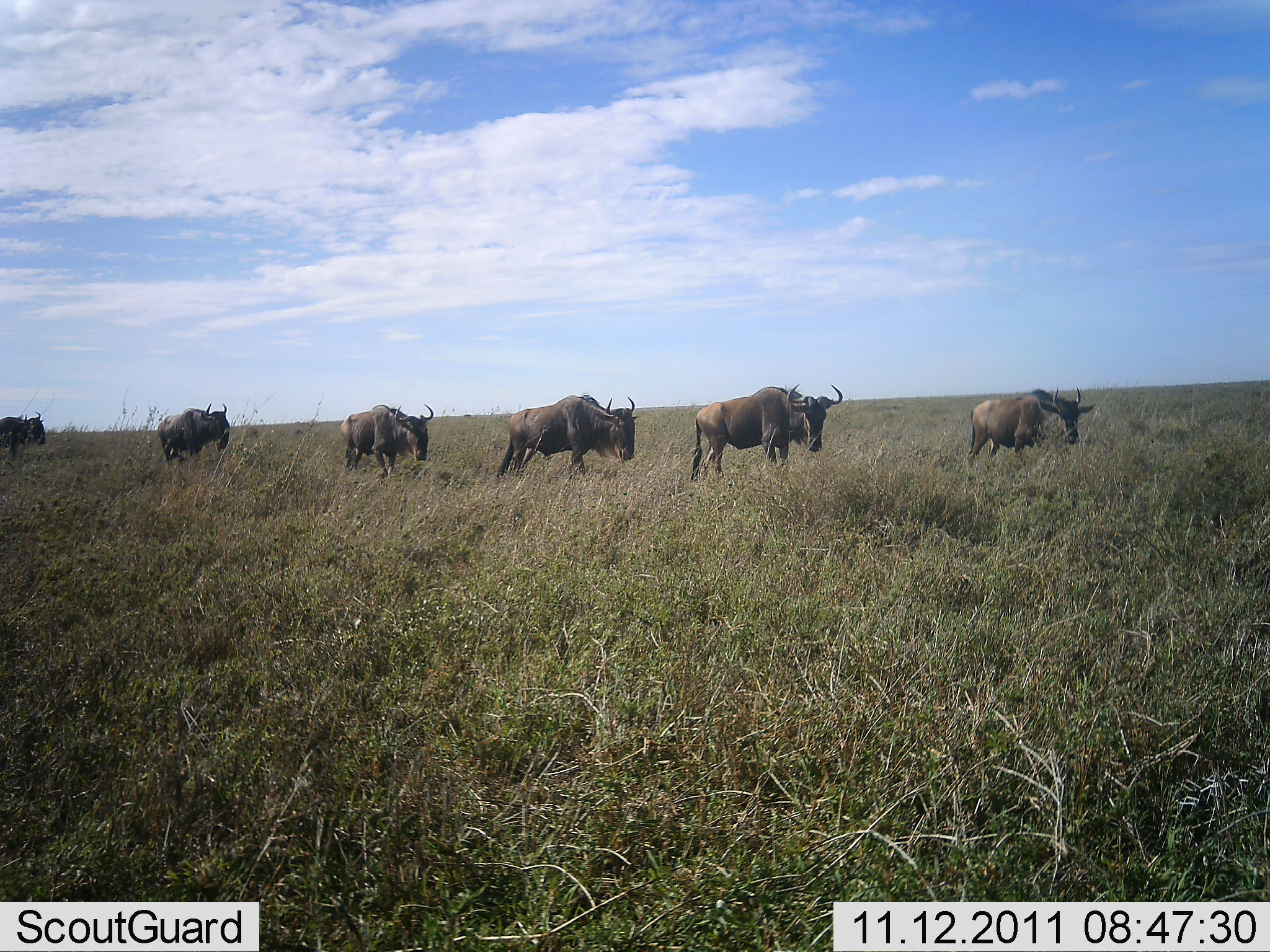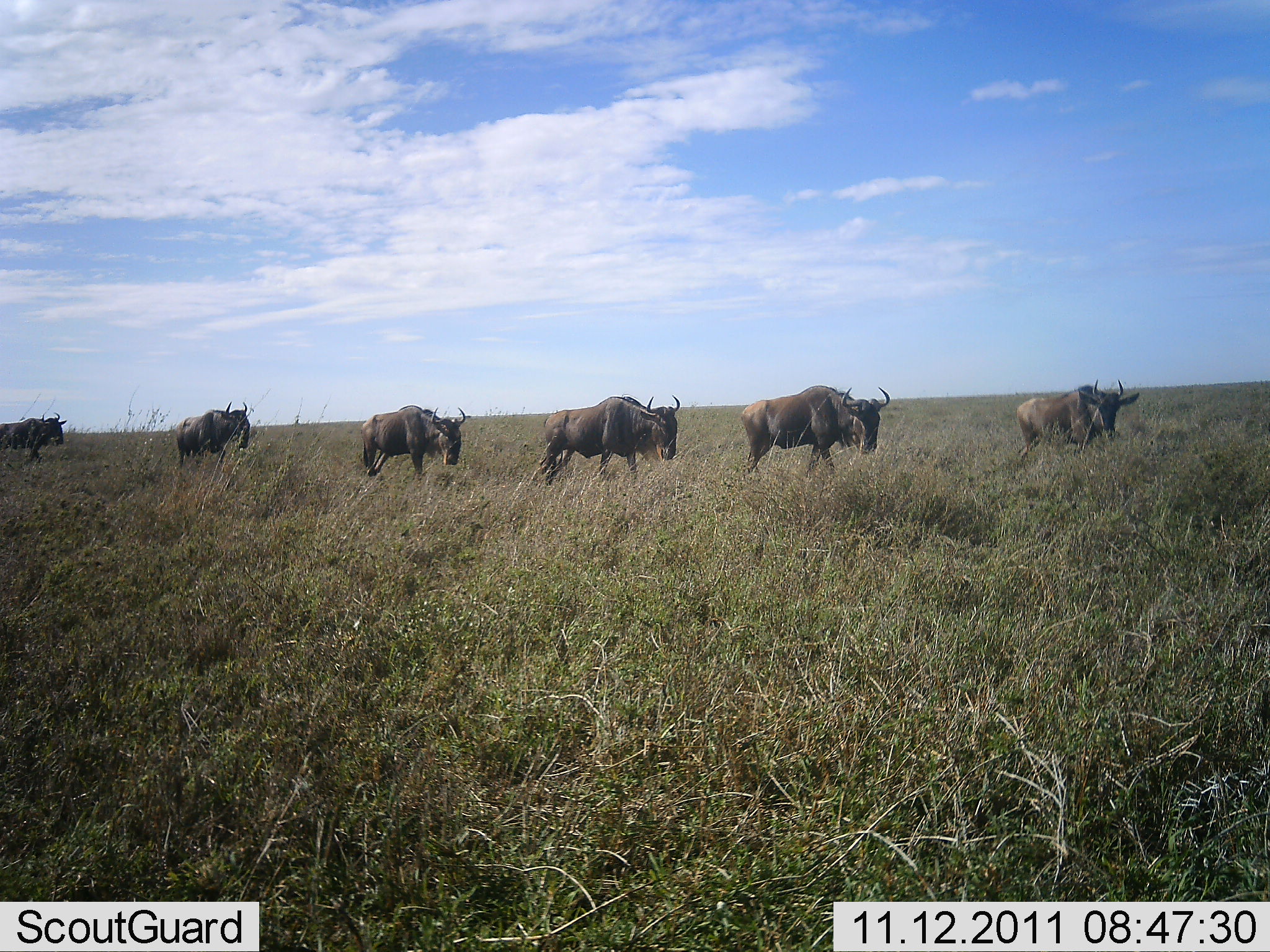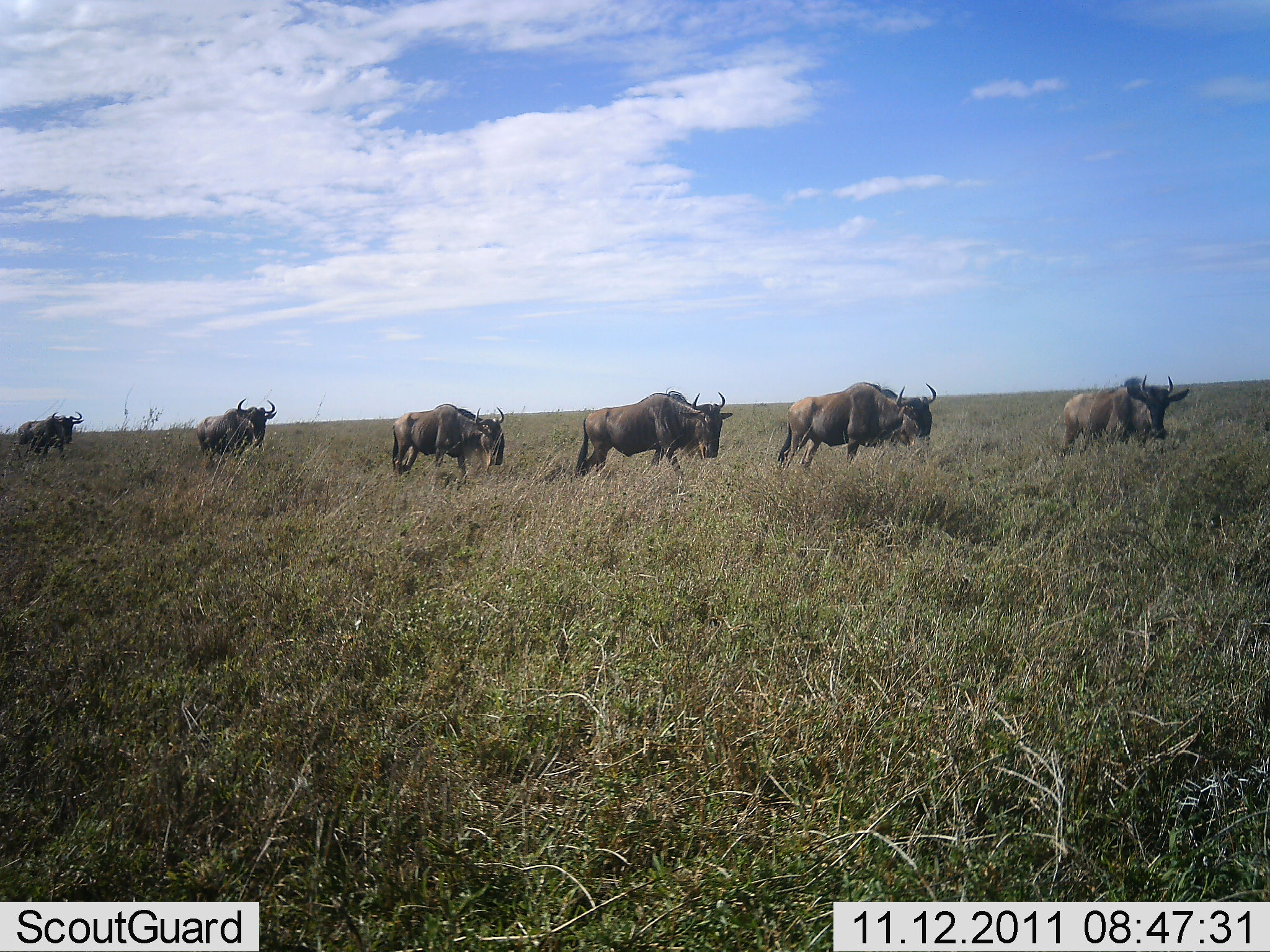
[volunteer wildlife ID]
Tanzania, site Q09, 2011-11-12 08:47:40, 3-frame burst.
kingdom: Animalia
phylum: Chordata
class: Mammalia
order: Artiodactyla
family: Bovidae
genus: Connochaetes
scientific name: Connochaetes taurinus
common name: blue wildebeest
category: wildebeest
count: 6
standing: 7%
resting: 0%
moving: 100%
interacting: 0%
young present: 0%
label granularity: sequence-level